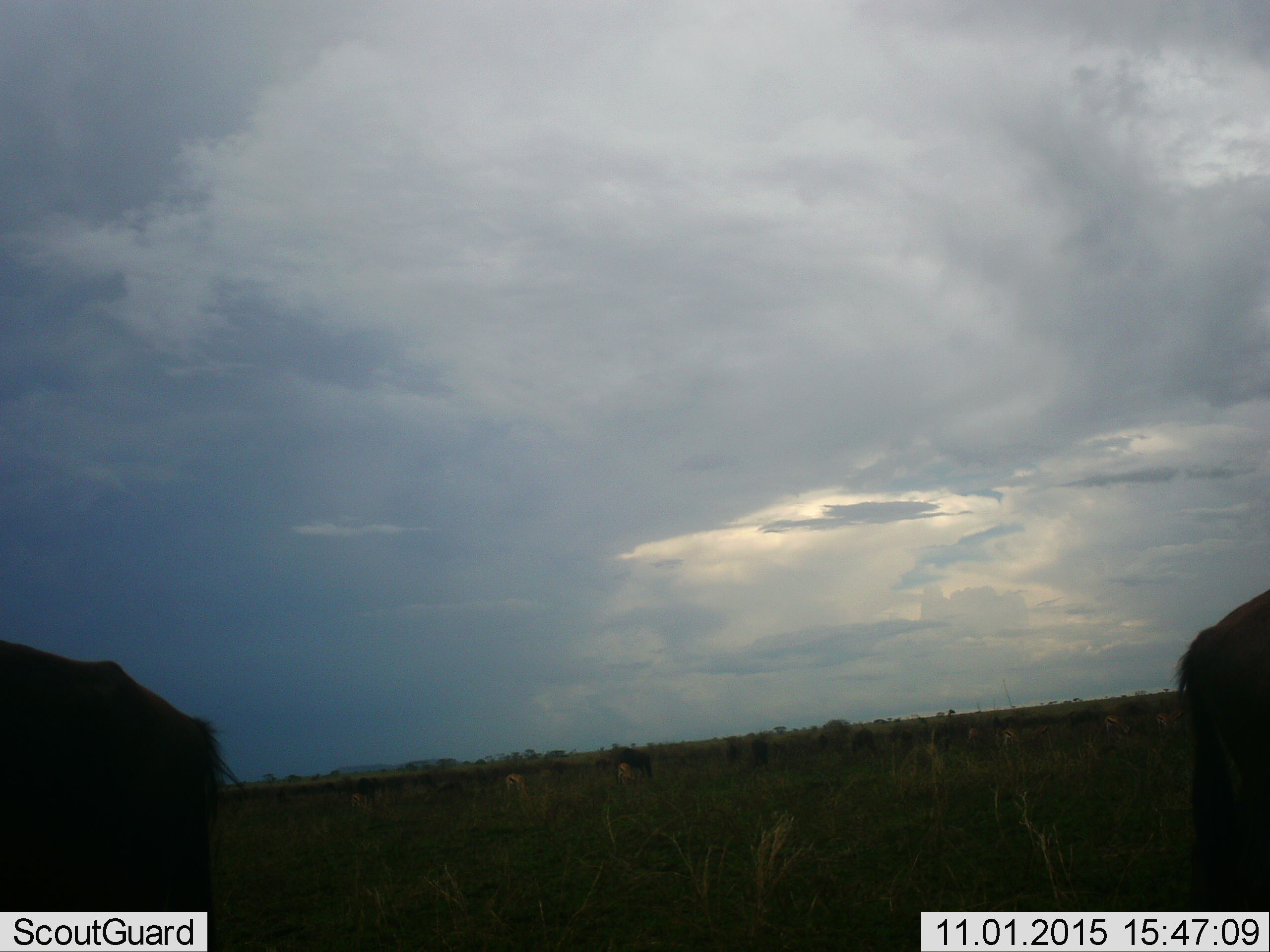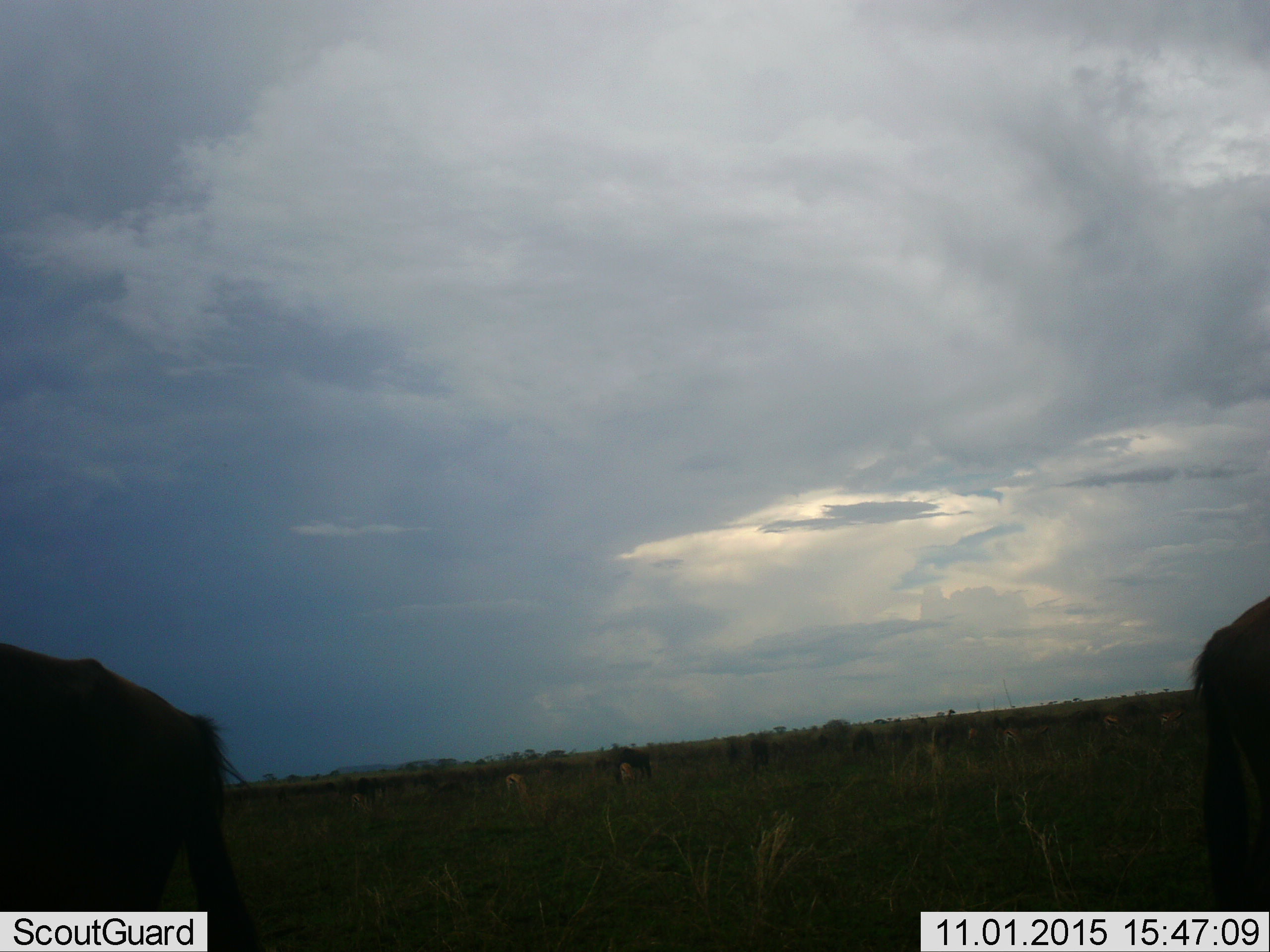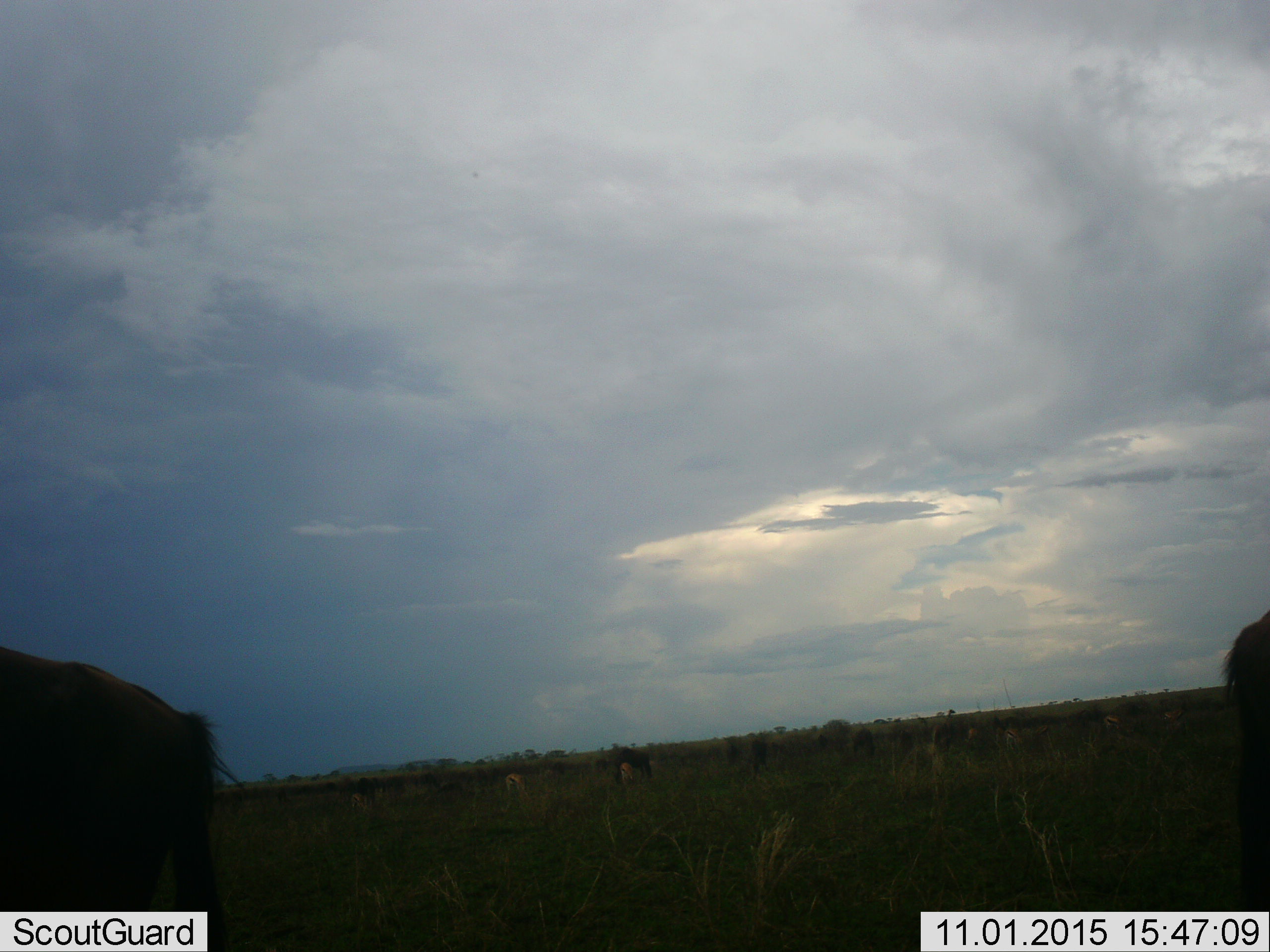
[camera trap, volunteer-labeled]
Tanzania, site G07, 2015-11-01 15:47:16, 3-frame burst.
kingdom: Animalia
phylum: Chordata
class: Mammalia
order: Artiodactyla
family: Bovidae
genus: Connochaetes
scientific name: Connochaetes taurinus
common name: blue wildebeest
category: wildebeest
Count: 11-50.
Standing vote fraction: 40%.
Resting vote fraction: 0%.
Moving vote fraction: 60%.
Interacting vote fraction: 0%.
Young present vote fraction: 20%.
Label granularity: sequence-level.